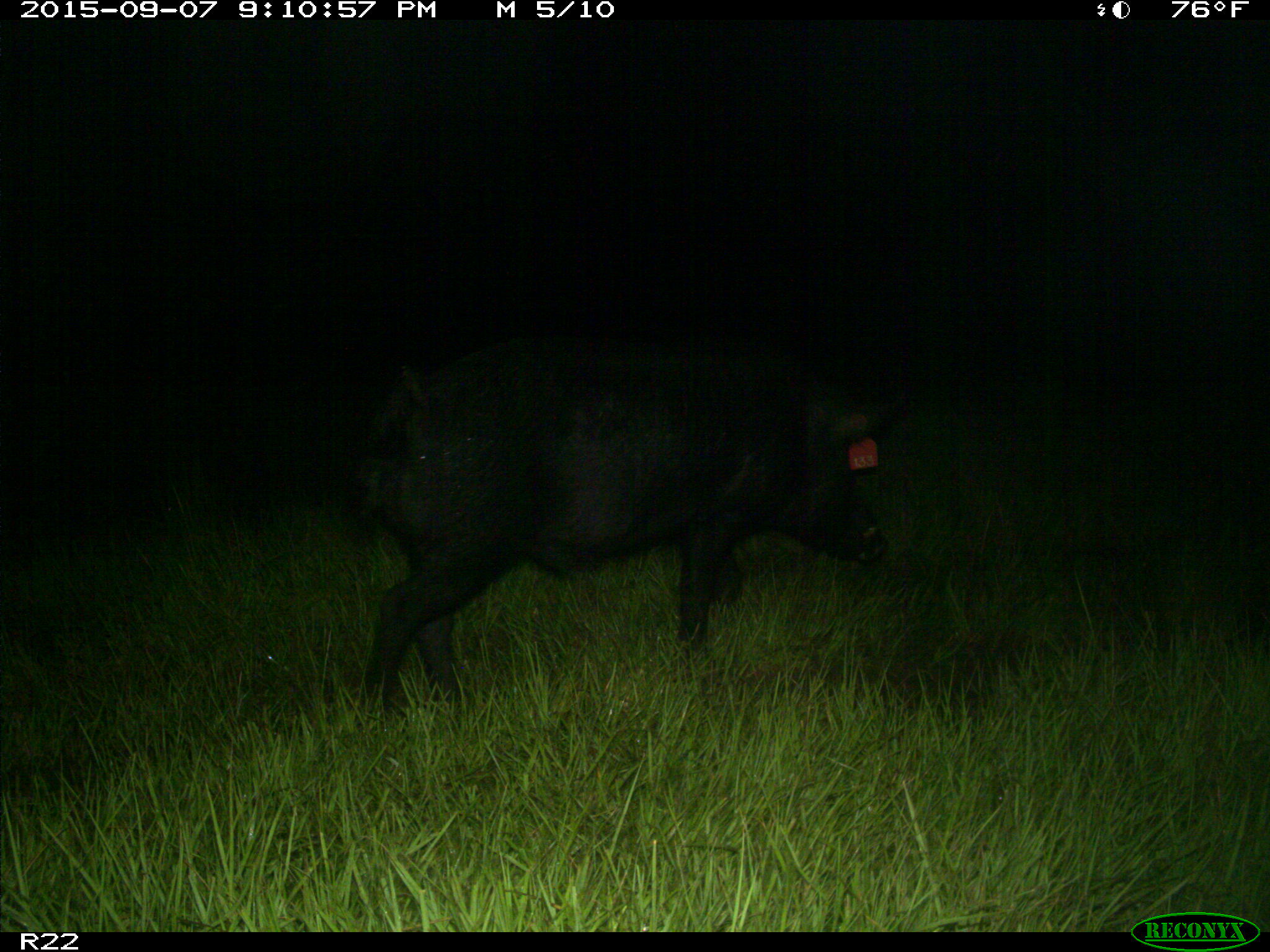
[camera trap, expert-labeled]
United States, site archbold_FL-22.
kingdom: Animalia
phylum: Chordata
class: Mammalia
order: Artiodactyla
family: Suidae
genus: Sus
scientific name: Sus scrofa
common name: wild boar